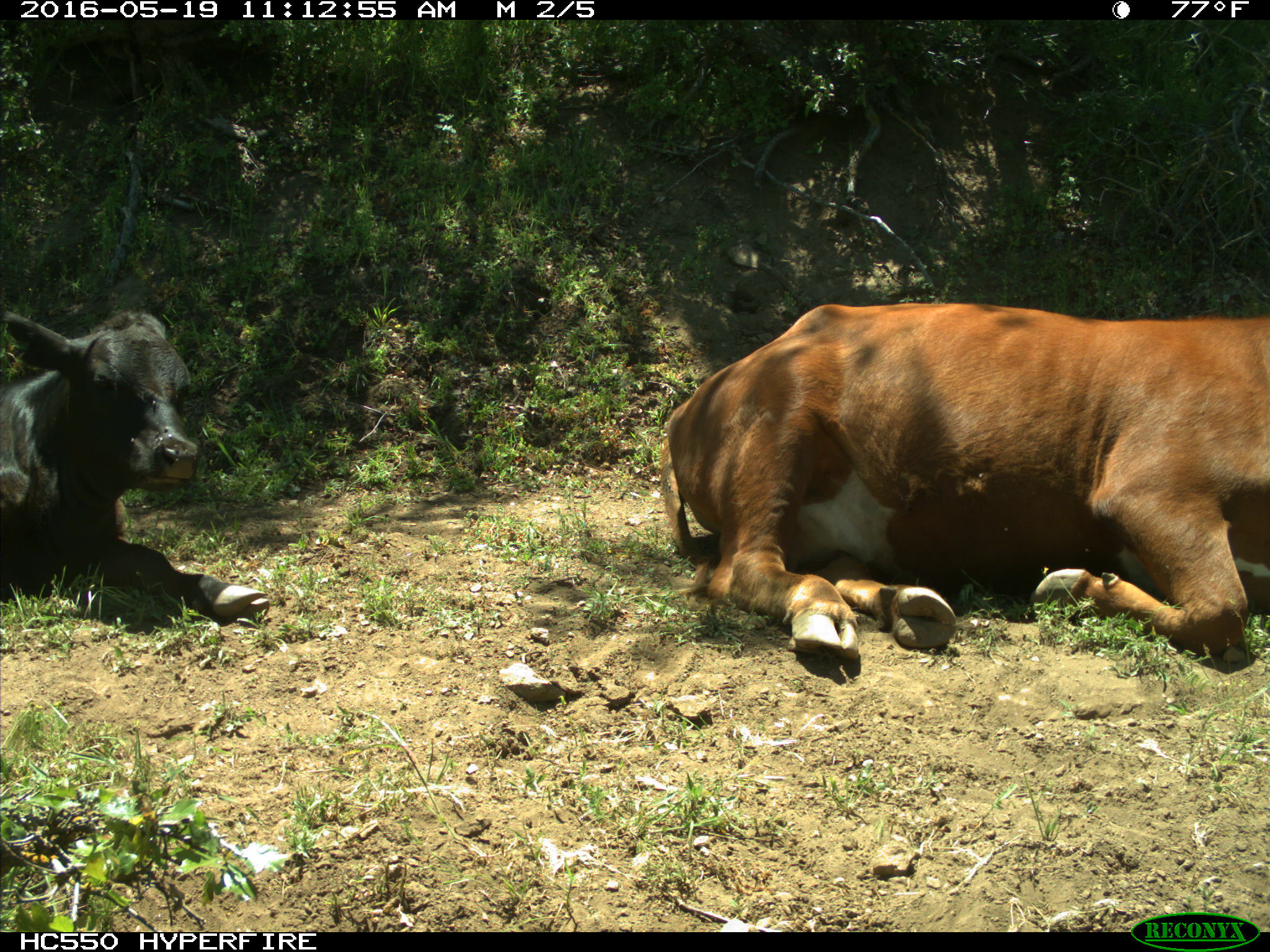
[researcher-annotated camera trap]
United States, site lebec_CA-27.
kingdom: Animalia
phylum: Chordata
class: Mammalia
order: Artiodactyla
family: Bovidae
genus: Bos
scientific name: Bos taurus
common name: domestic cow